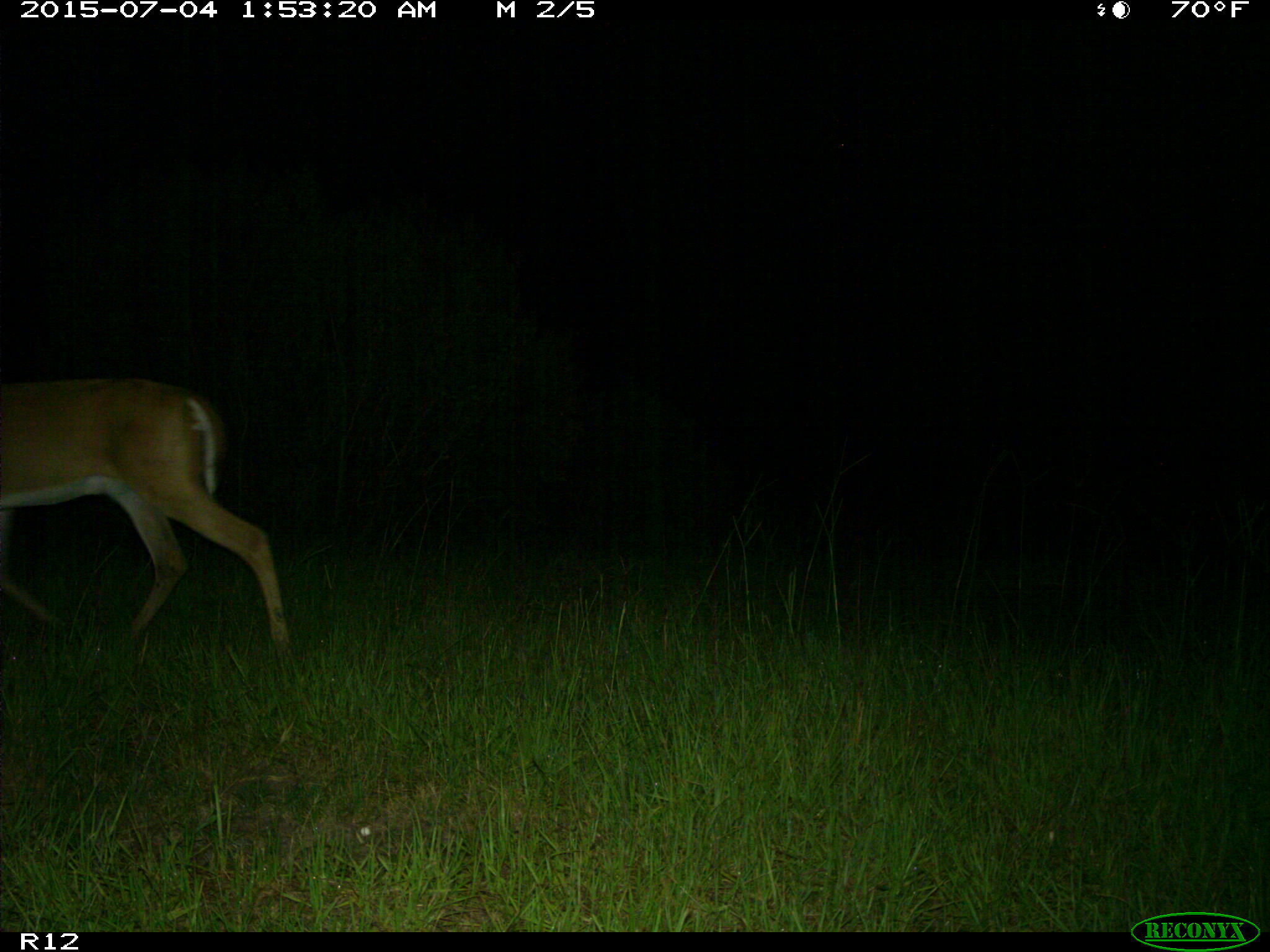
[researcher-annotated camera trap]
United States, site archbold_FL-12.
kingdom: Animalia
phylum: Chordata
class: Mammalia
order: Artiodactyla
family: Cervidae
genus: Odocoileus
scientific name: Odocoileus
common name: deer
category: unidentified deer